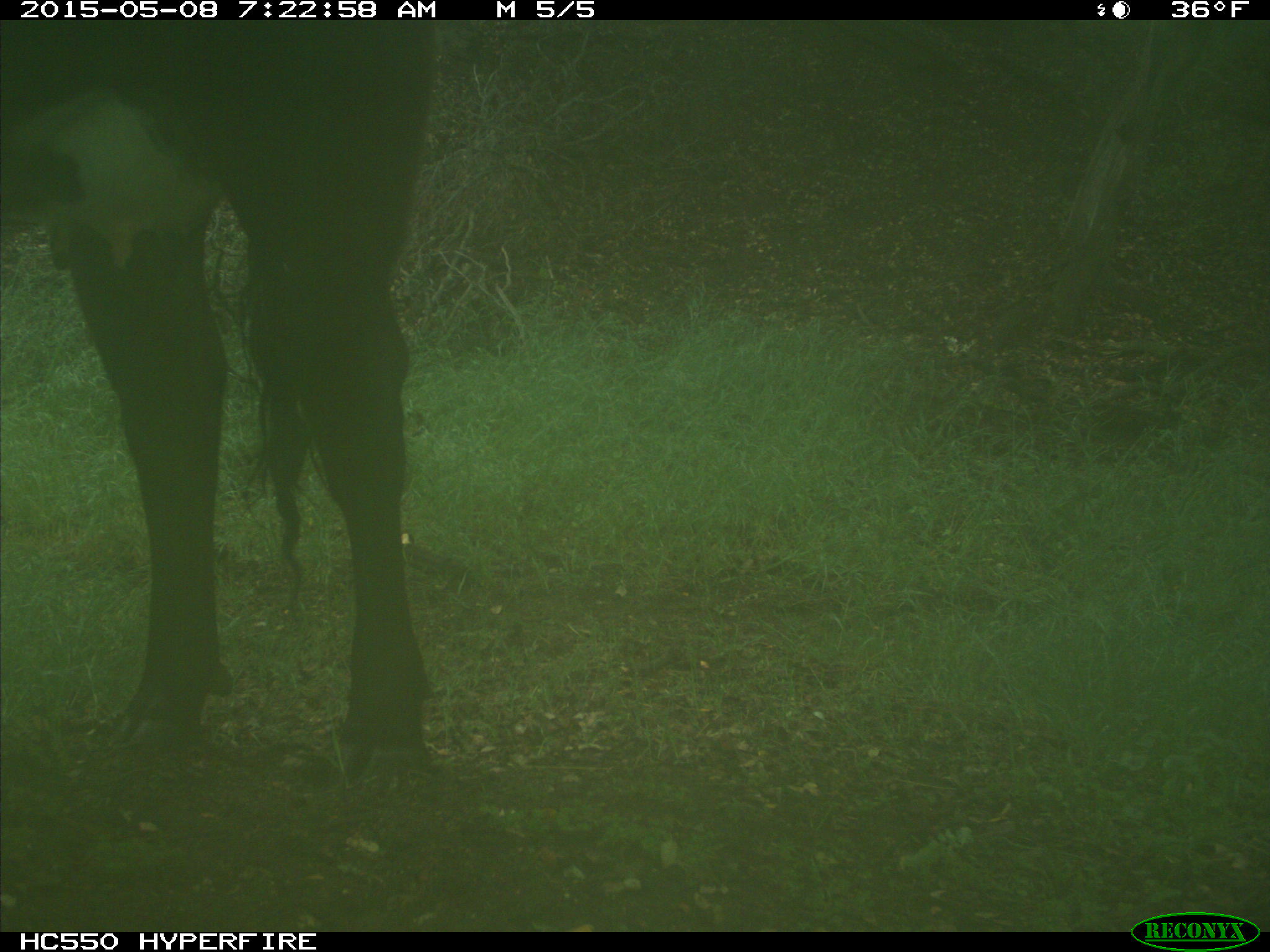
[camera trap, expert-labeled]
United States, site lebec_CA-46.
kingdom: Animalia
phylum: Chordata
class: Mammalia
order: Artiodactyla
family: Bovidae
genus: Bos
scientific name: Bos taurus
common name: domestic cow